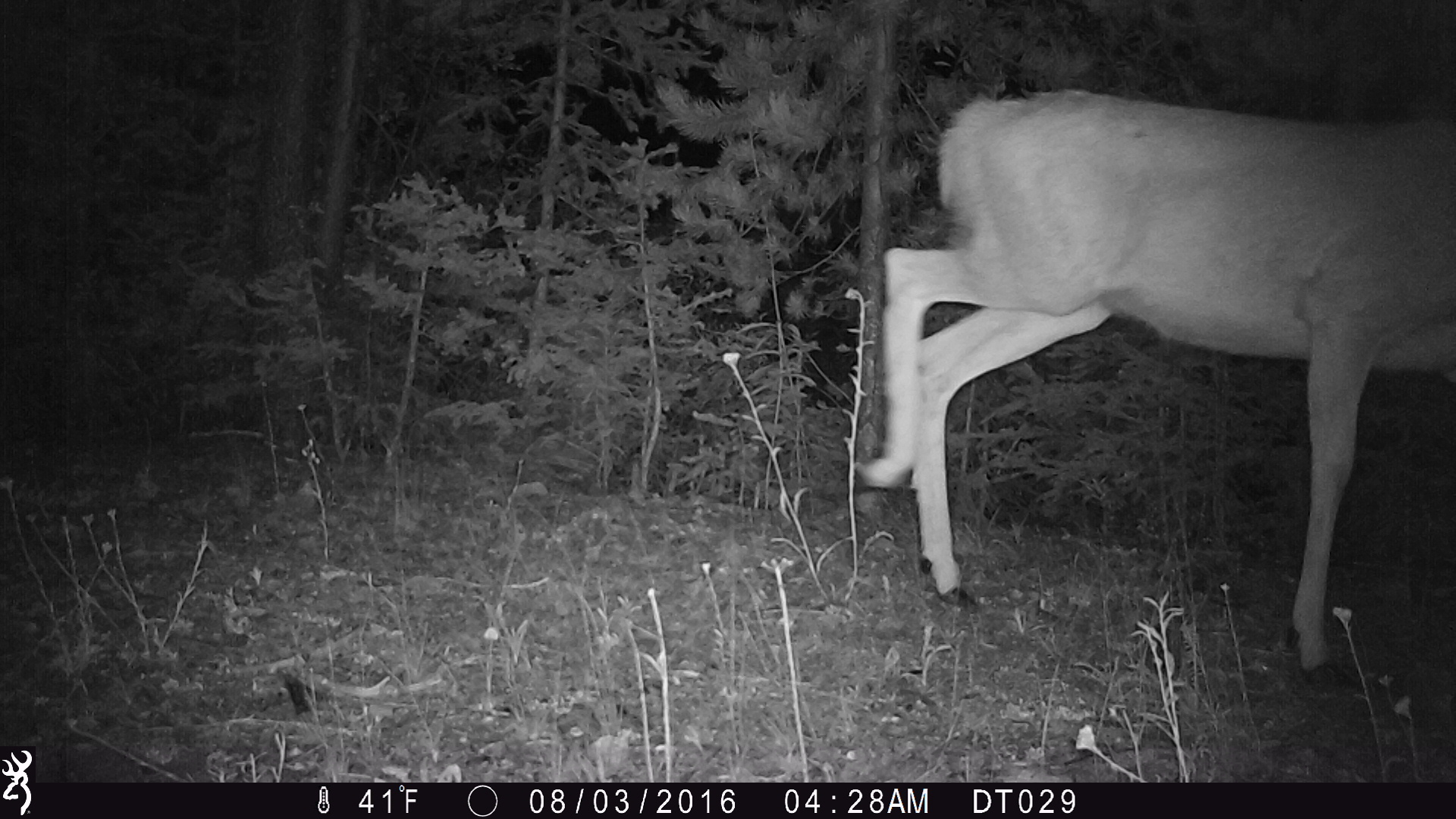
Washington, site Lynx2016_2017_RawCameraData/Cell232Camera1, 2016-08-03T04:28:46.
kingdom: Animalia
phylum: Chordata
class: Mammalia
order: Artiodactyla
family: Cervidae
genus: Odocoileus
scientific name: Odocoileus hemionus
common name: mule deer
Odocoileus hemionus (mule deer). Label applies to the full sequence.